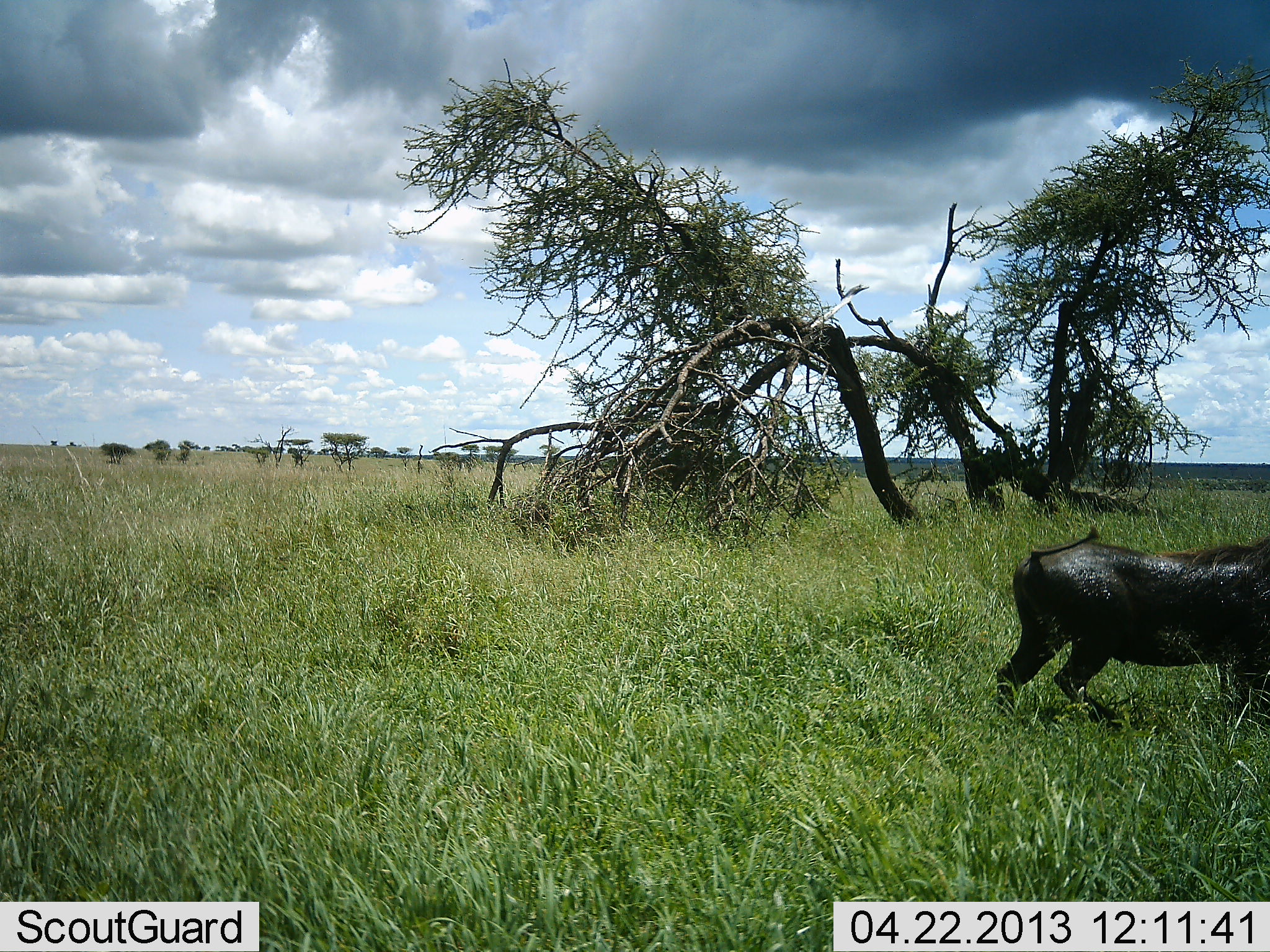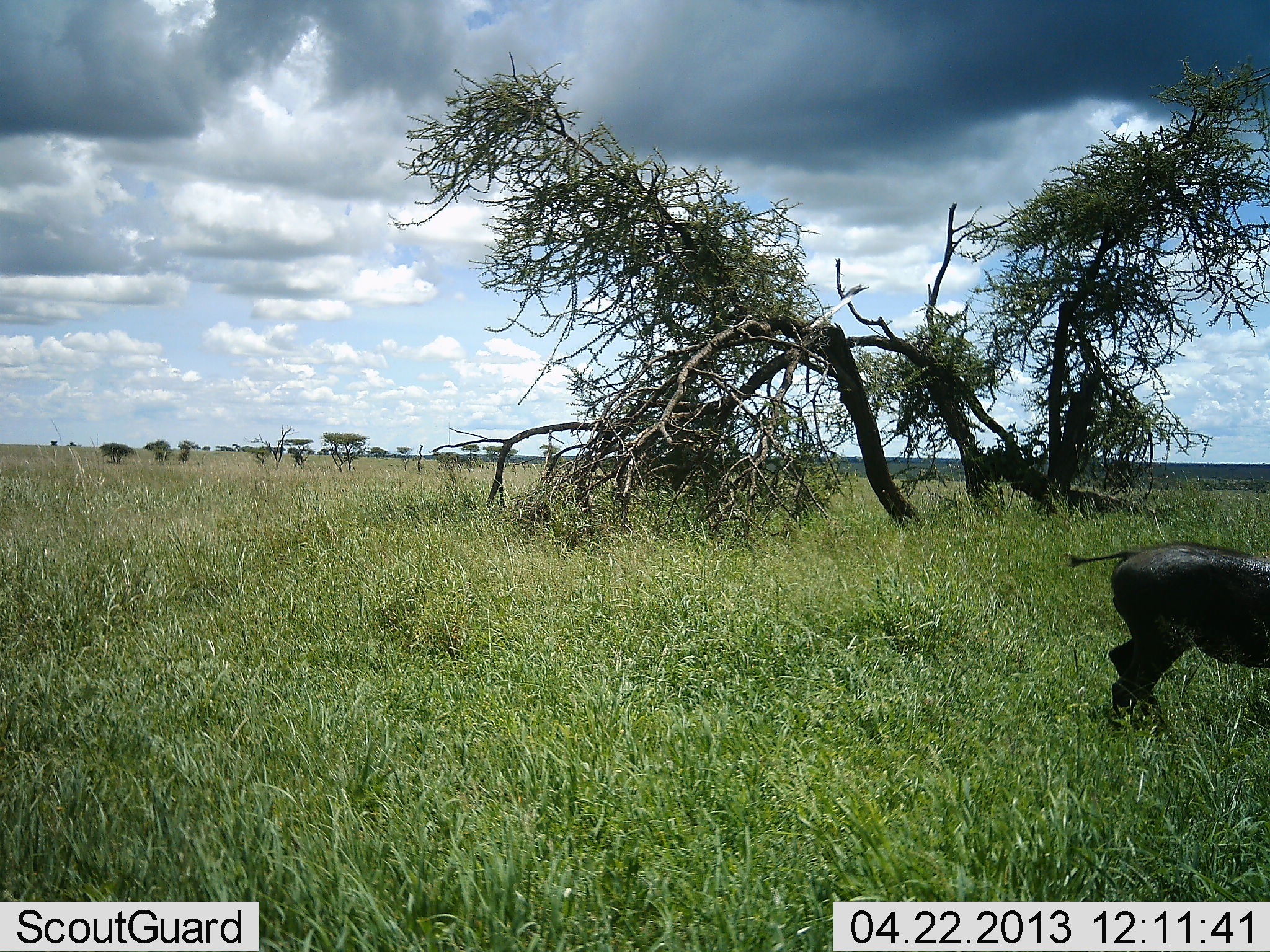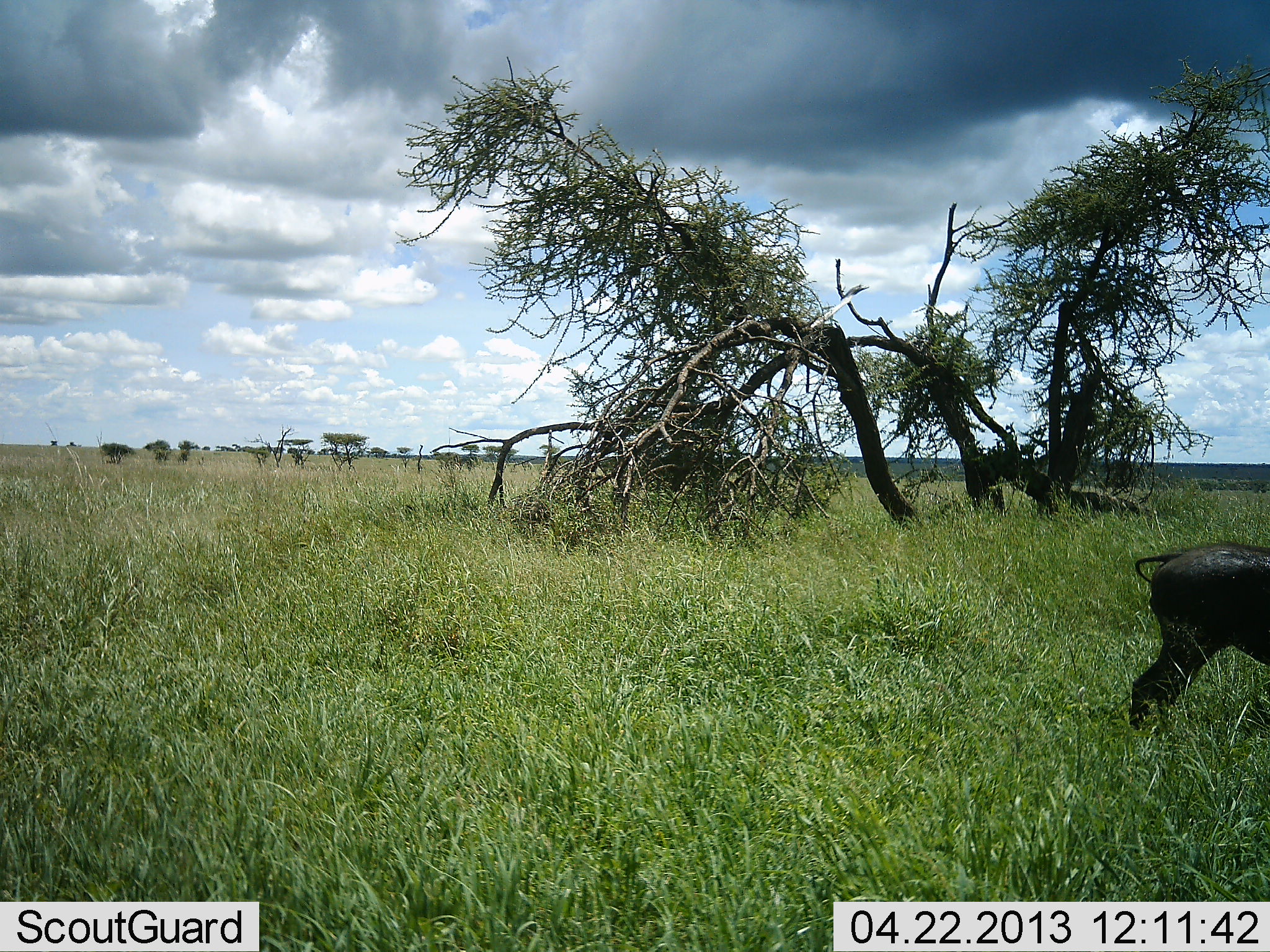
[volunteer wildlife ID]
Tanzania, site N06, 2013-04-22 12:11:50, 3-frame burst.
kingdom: Animalia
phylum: Chordata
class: Mammalia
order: Artiodactyla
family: Suidae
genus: Phacochoerus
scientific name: Phacochoerus africanus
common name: warthog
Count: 1.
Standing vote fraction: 8%.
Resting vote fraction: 0%.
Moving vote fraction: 92%.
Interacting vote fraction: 0%.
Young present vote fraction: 0%.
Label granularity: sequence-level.